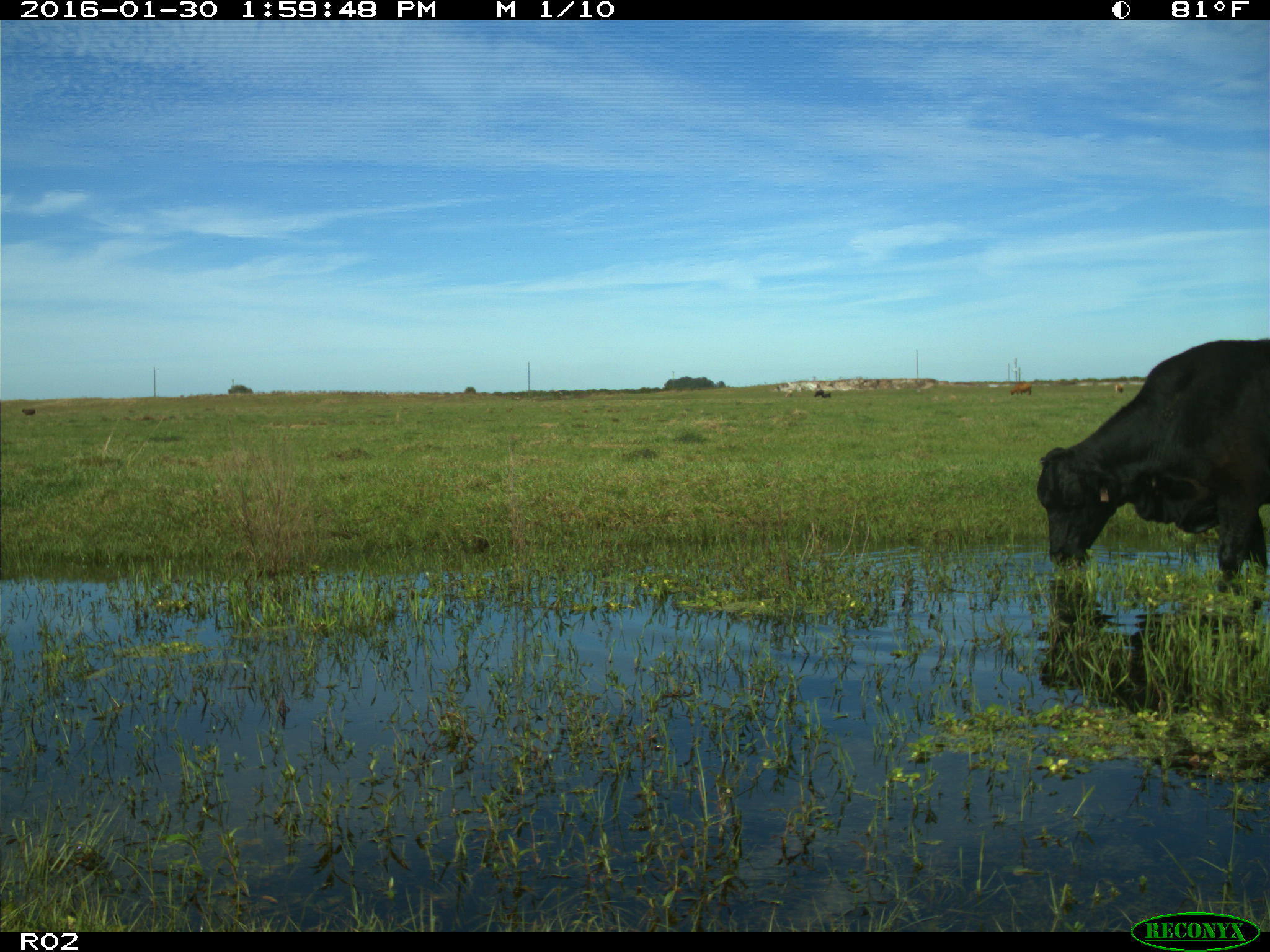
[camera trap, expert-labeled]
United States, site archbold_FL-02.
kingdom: Animalia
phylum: Chordata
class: Mammalia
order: Artiodactyla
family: Bovidae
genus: Bos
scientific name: Bos taurus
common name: domestic cow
Bos taurus (domestic cow).